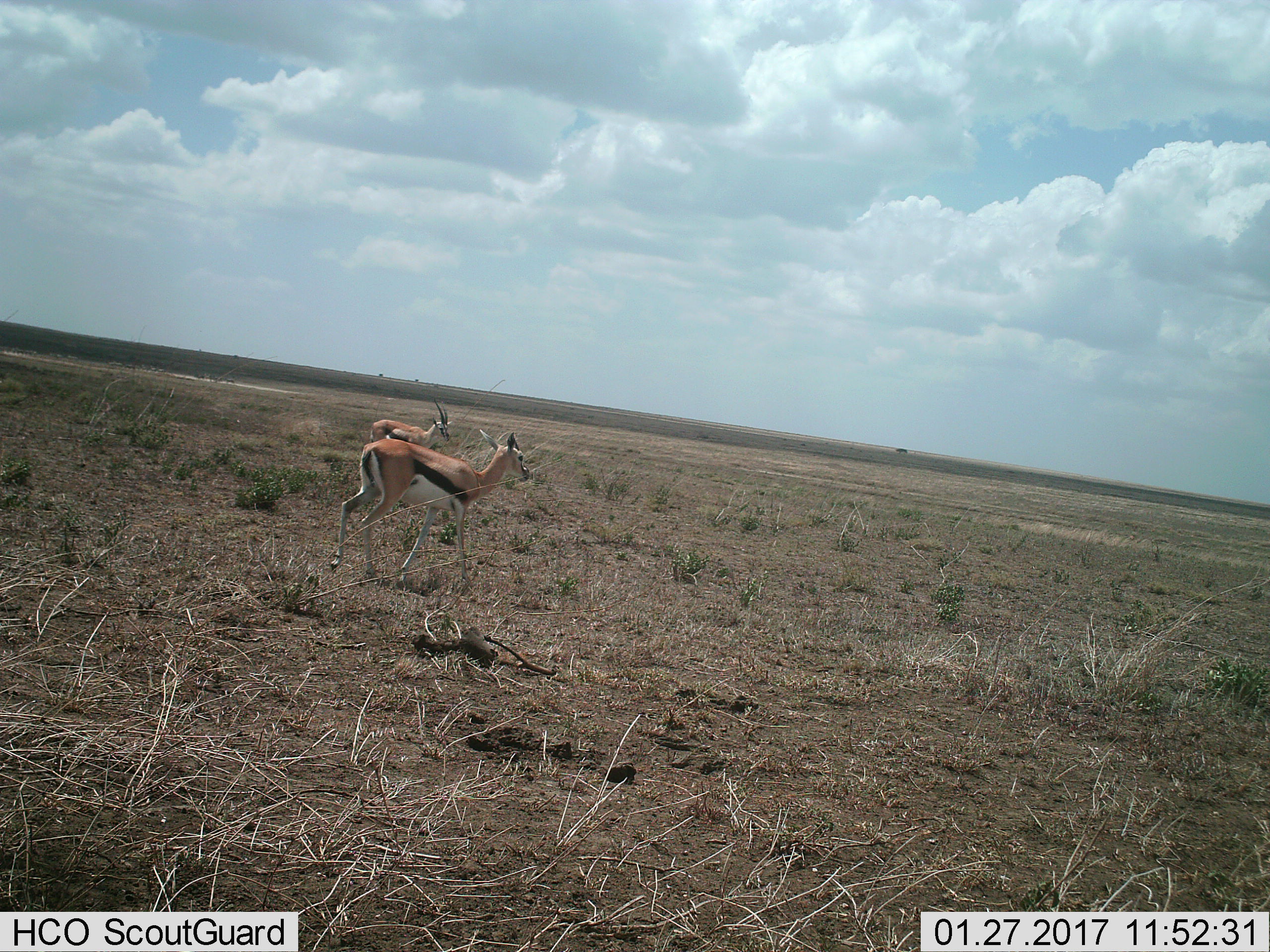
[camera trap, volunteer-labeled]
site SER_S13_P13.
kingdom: Animalia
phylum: Chordata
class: Mammalia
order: Artiodactyla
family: Bovidae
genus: Eudorcas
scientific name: Eudorcas thomsonii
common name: thomson's gazelle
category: gazellethomsons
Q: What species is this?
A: Gazellethomsons (thomson's gazelle) (Eudorcas thomsonii).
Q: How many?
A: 2.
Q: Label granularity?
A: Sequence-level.